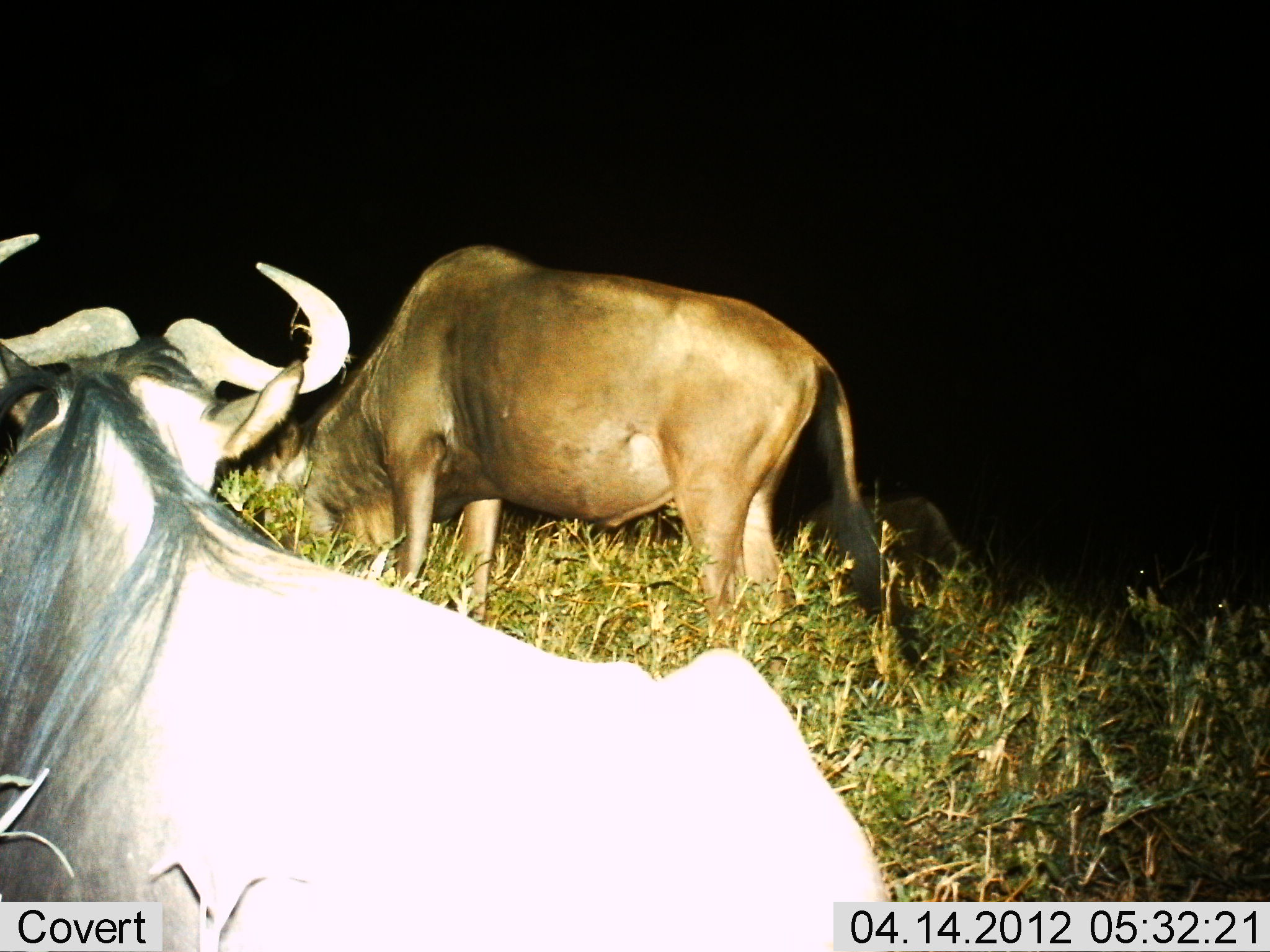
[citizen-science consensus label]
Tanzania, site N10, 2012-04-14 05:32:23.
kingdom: Animalia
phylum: Chordata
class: Mammalia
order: Artiodactyla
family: Bovidae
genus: Connochaetes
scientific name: Connochaetes taurinus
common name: blue wildebeest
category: wildebeest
Wildebeest (blue wildebeest) (Connochaetes taurinus), count 2. Behavior (volunteer vote fractions): standing 50%, resting 50%, moving 0%, interacting 0%. Young present (vote fraction): 4%. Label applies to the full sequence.